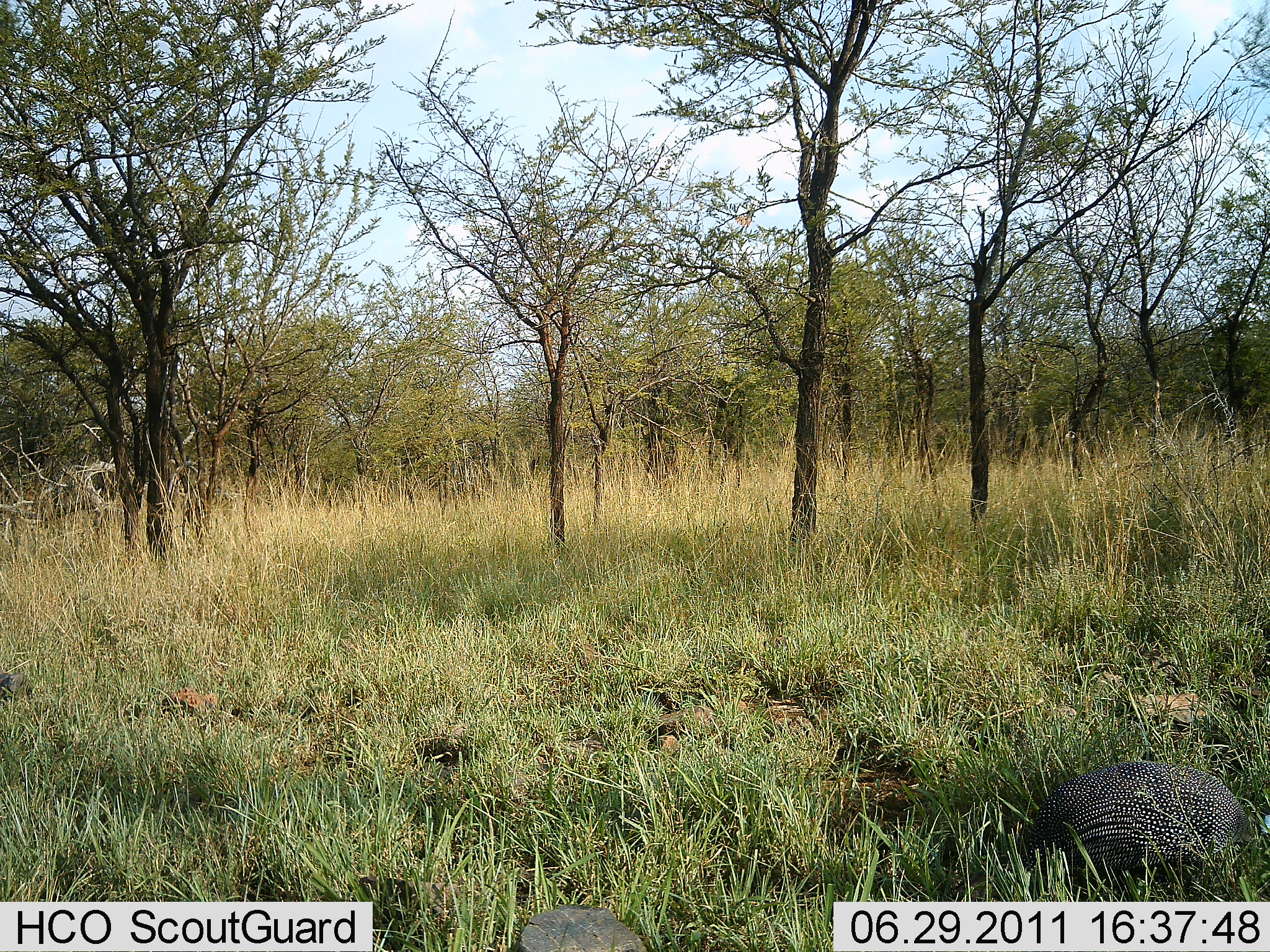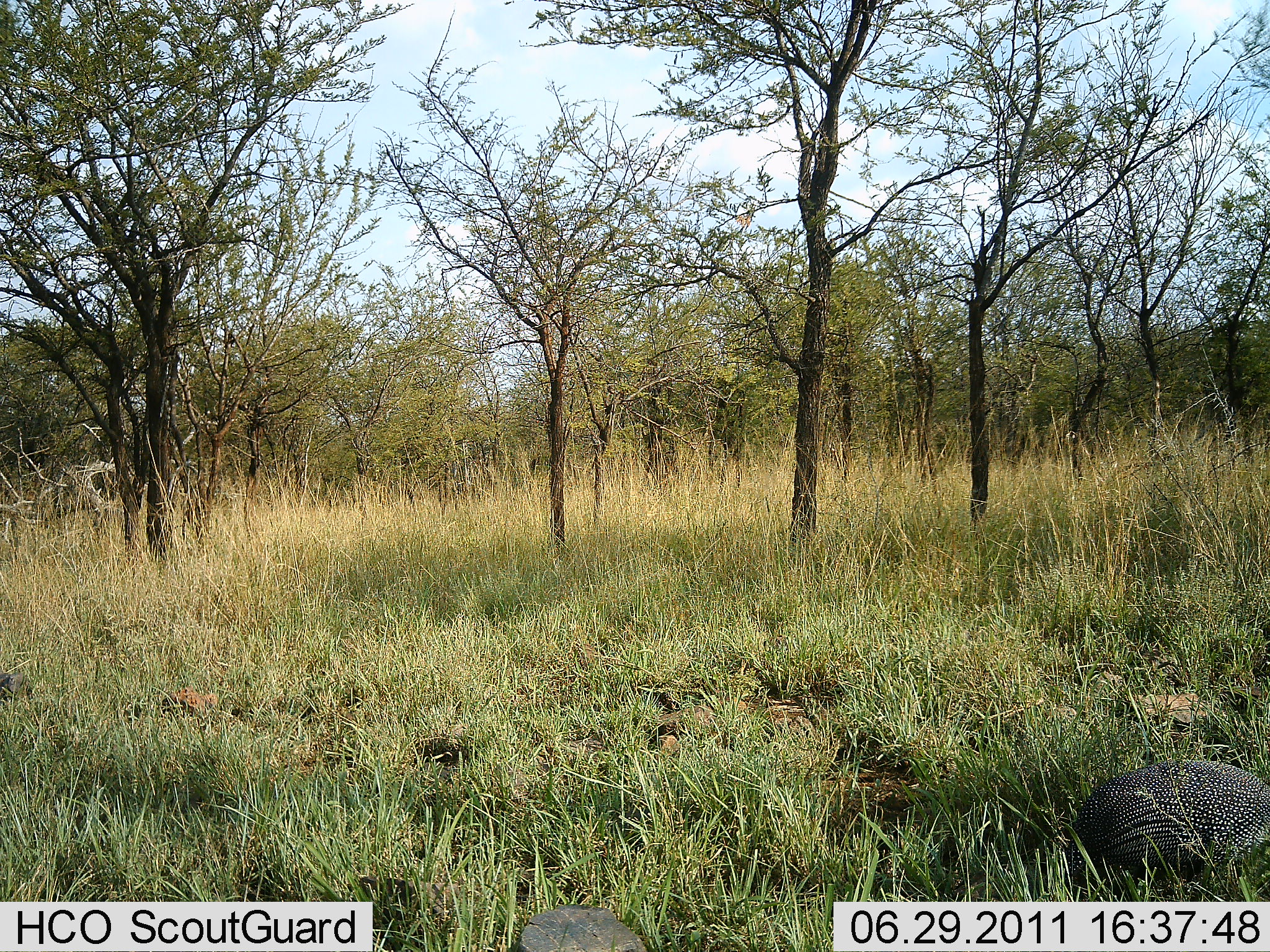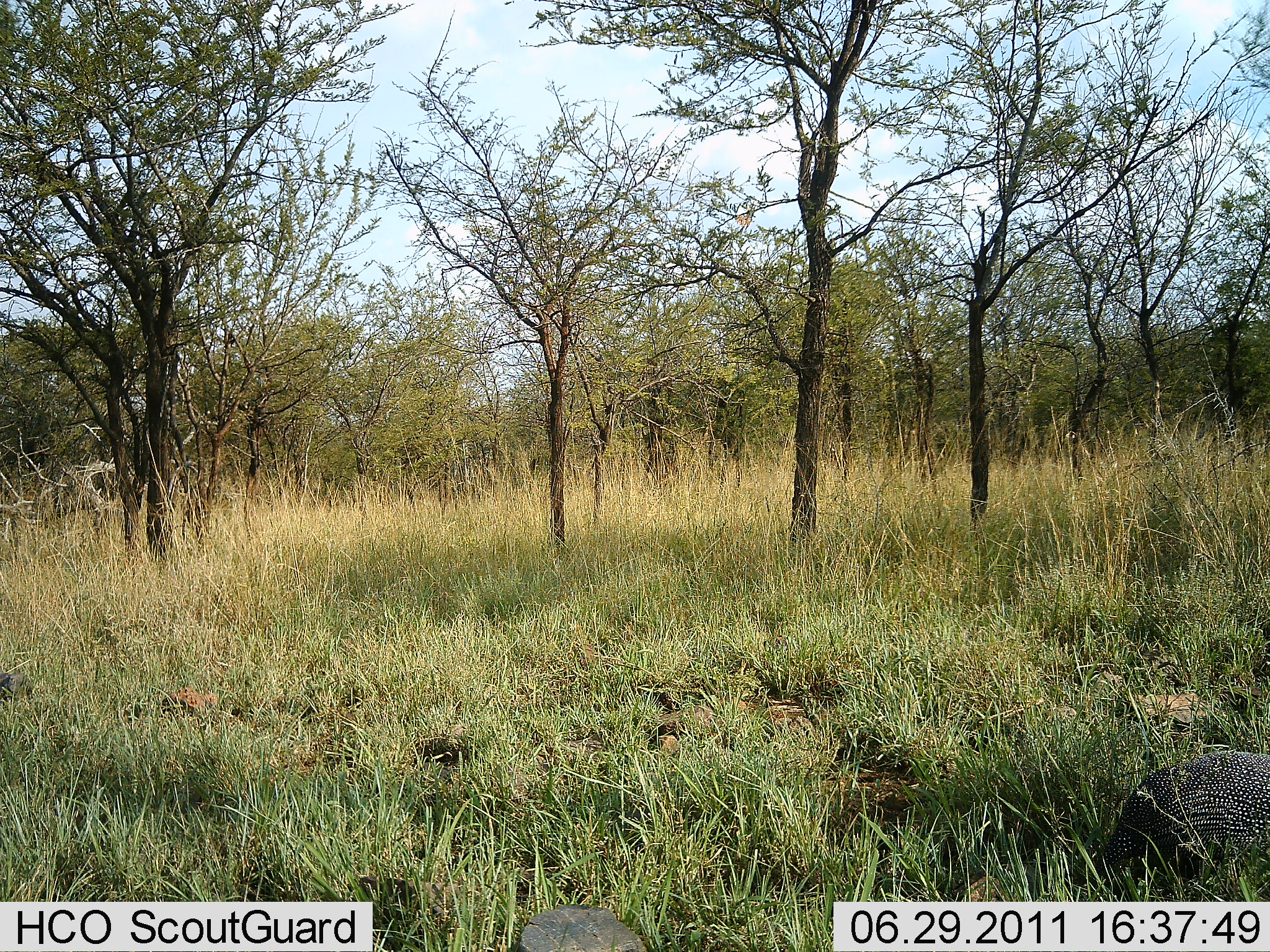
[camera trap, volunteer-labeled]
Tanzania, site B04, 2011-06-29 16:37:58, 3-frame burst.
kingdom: Animalia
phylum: Chordata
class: Aves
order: Galliformes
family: Numididae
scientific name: Numididae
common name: guinea fowl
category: guineafowl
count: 1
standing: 0%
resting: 0%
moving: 83%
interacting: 0%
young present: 0%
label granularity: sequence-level